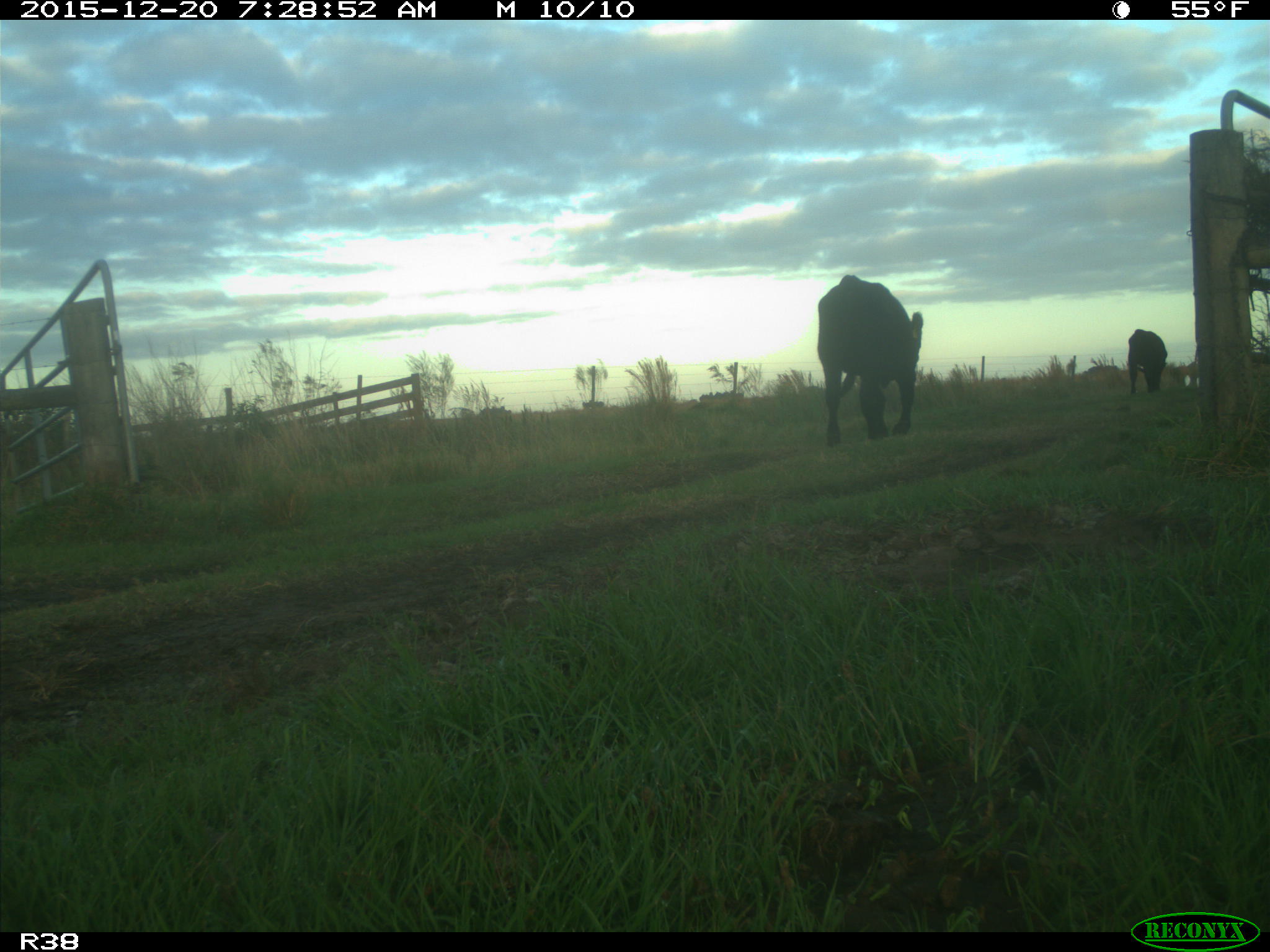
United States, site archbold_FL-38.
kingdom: Animalia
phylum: Chordata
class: Mammalia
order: Artiodactyla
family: Bovidae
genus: Bos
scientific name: Bos taurus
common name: domestic cow